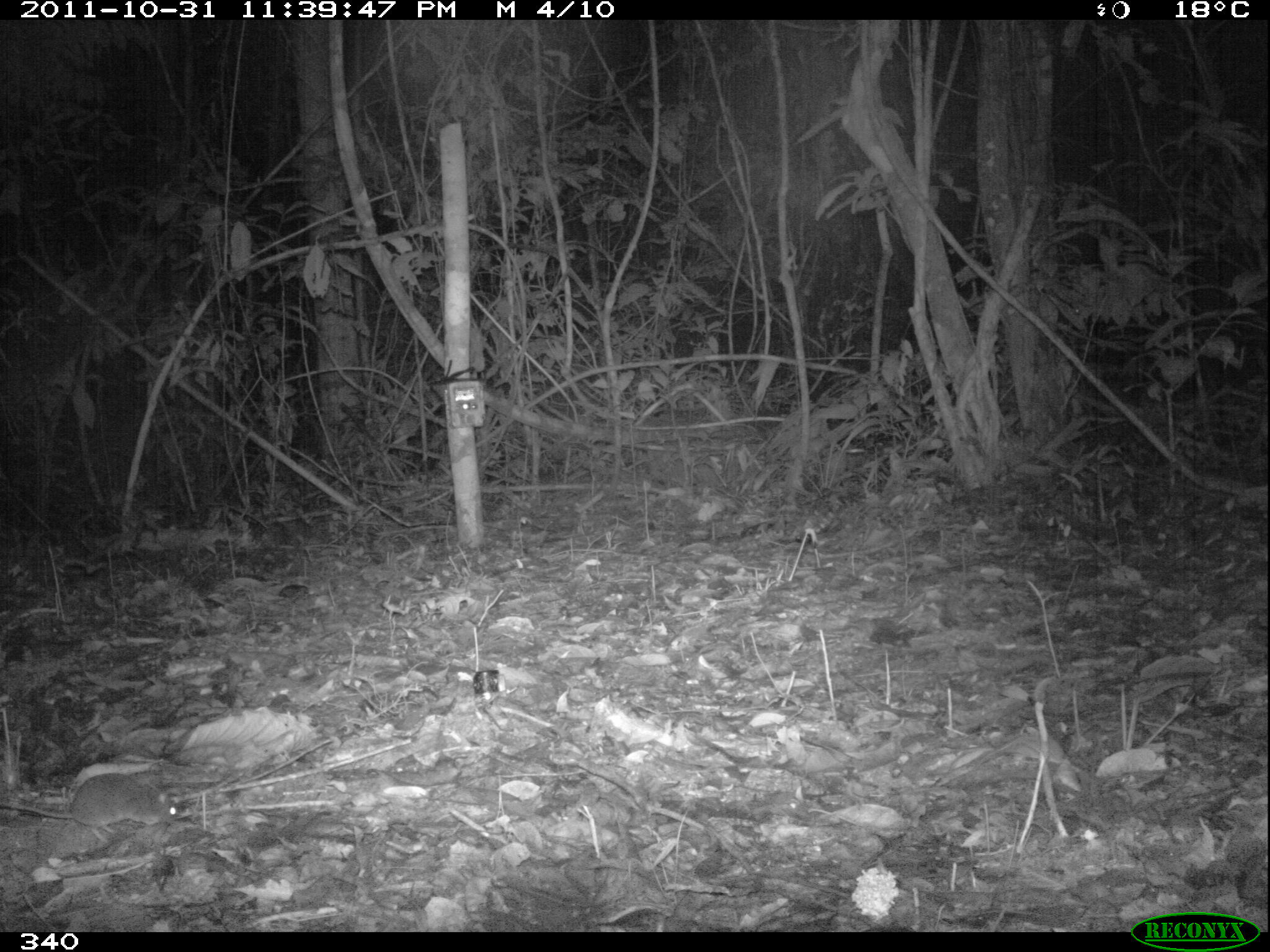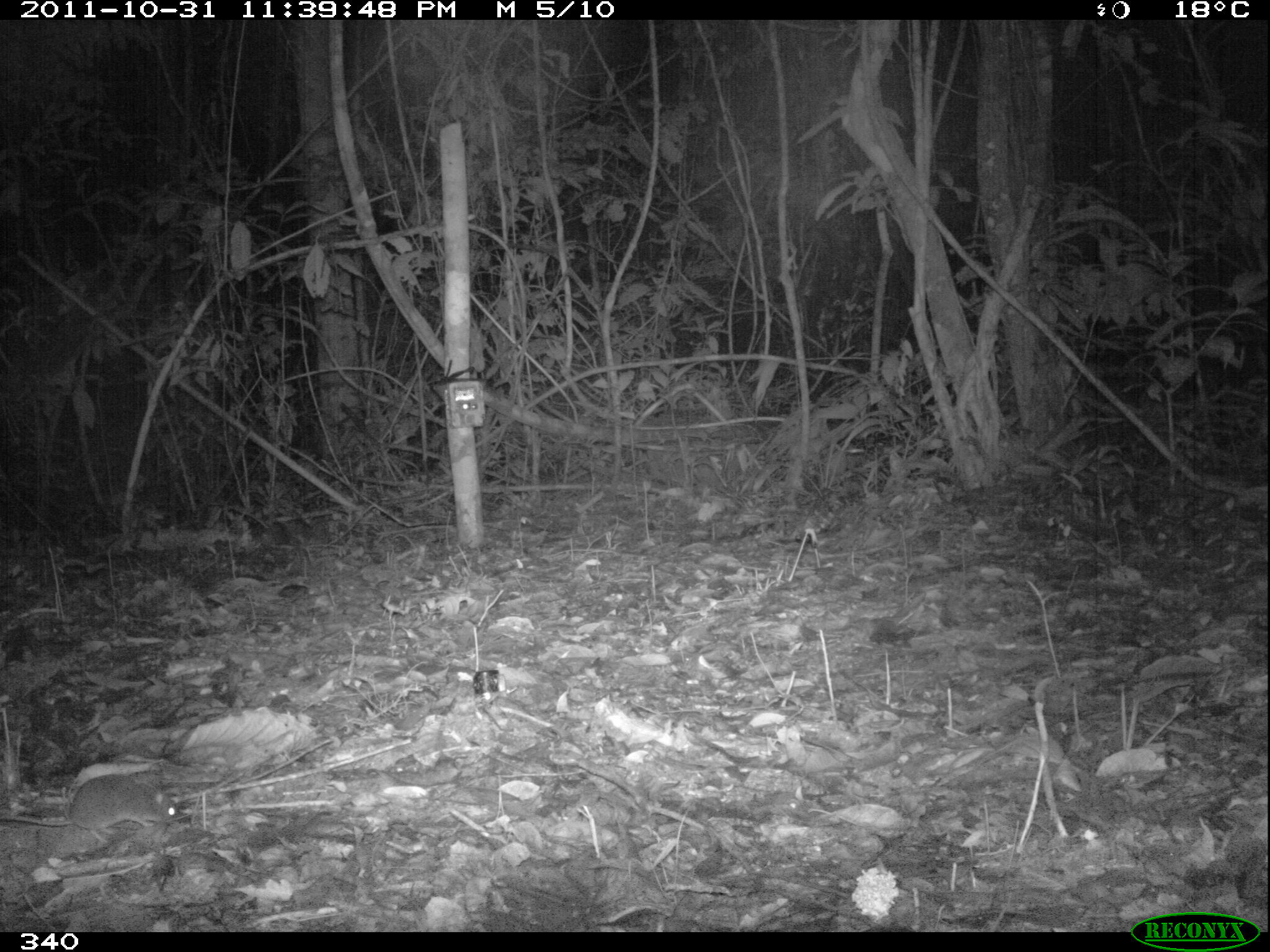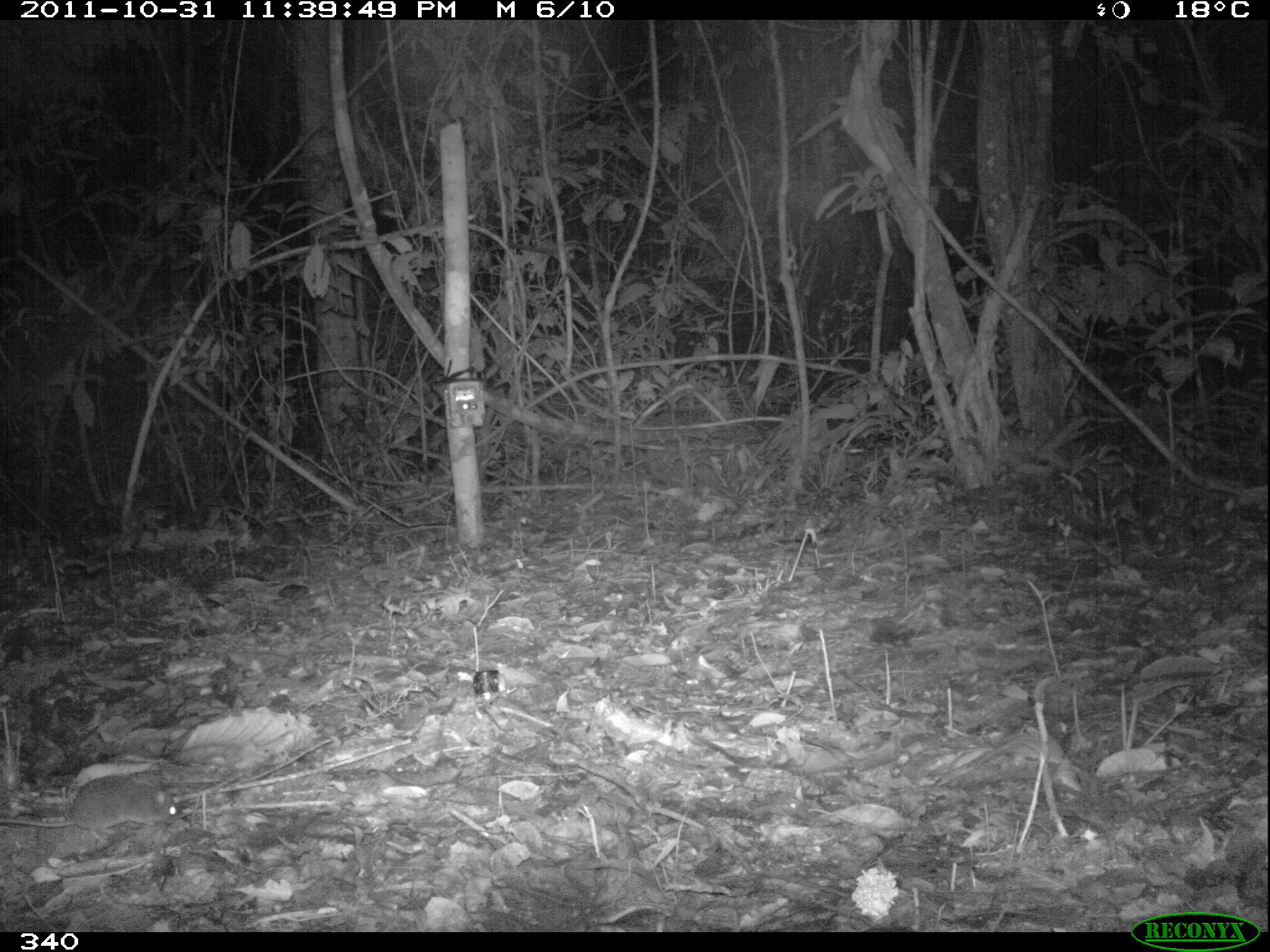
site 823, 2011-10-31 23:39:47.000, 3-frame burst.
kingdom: Animalia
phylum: Chordata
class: Mammalia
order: Rodentia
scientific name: Rodentia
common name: rodents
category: unknown rodent